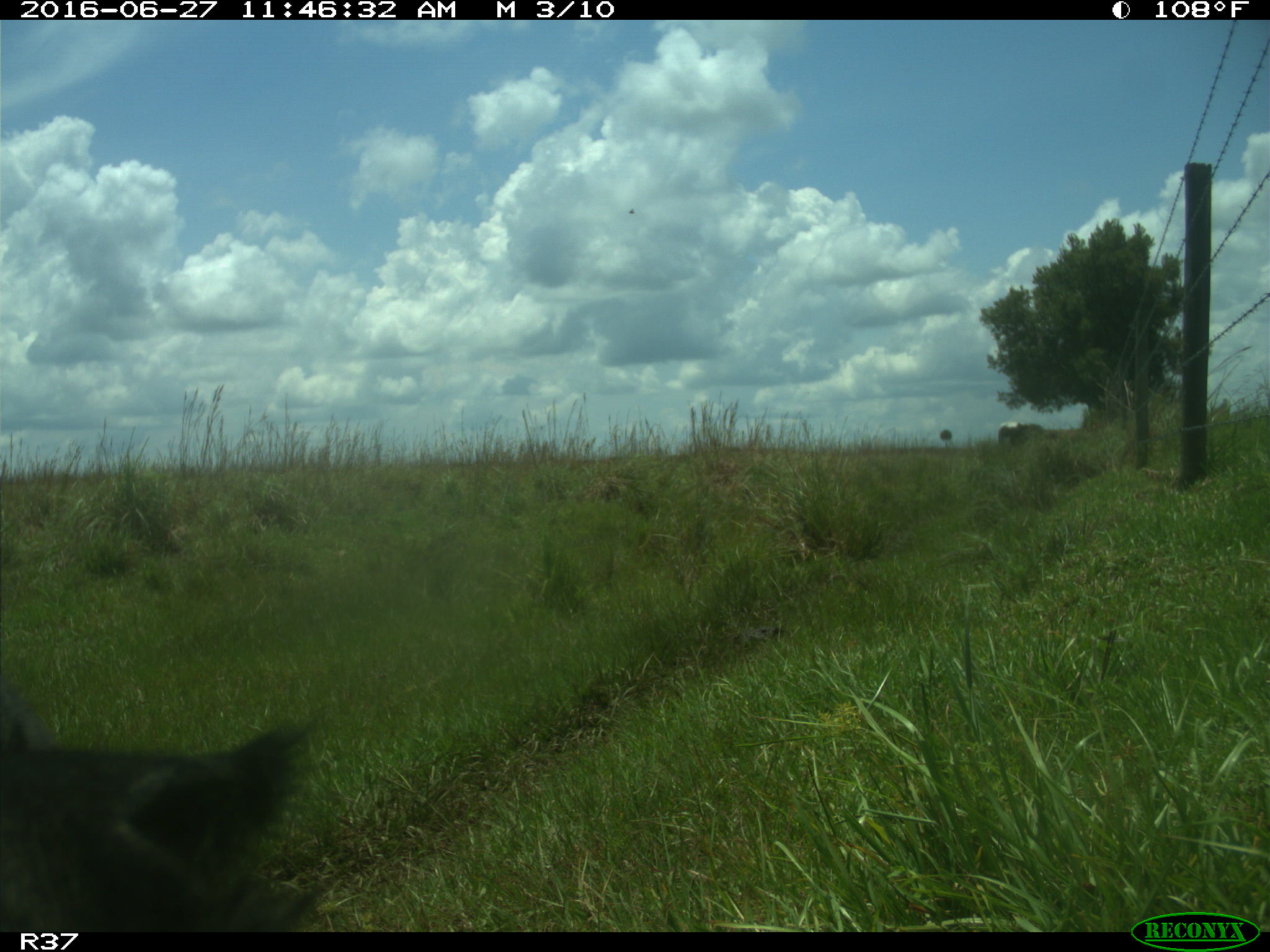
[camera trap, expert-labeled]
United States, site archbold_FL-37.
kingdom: Animalia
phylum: Chordata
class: Mammalia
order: Artiodactyla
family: Bovidae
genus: Bos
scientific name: Bos taurus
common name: domestic cow